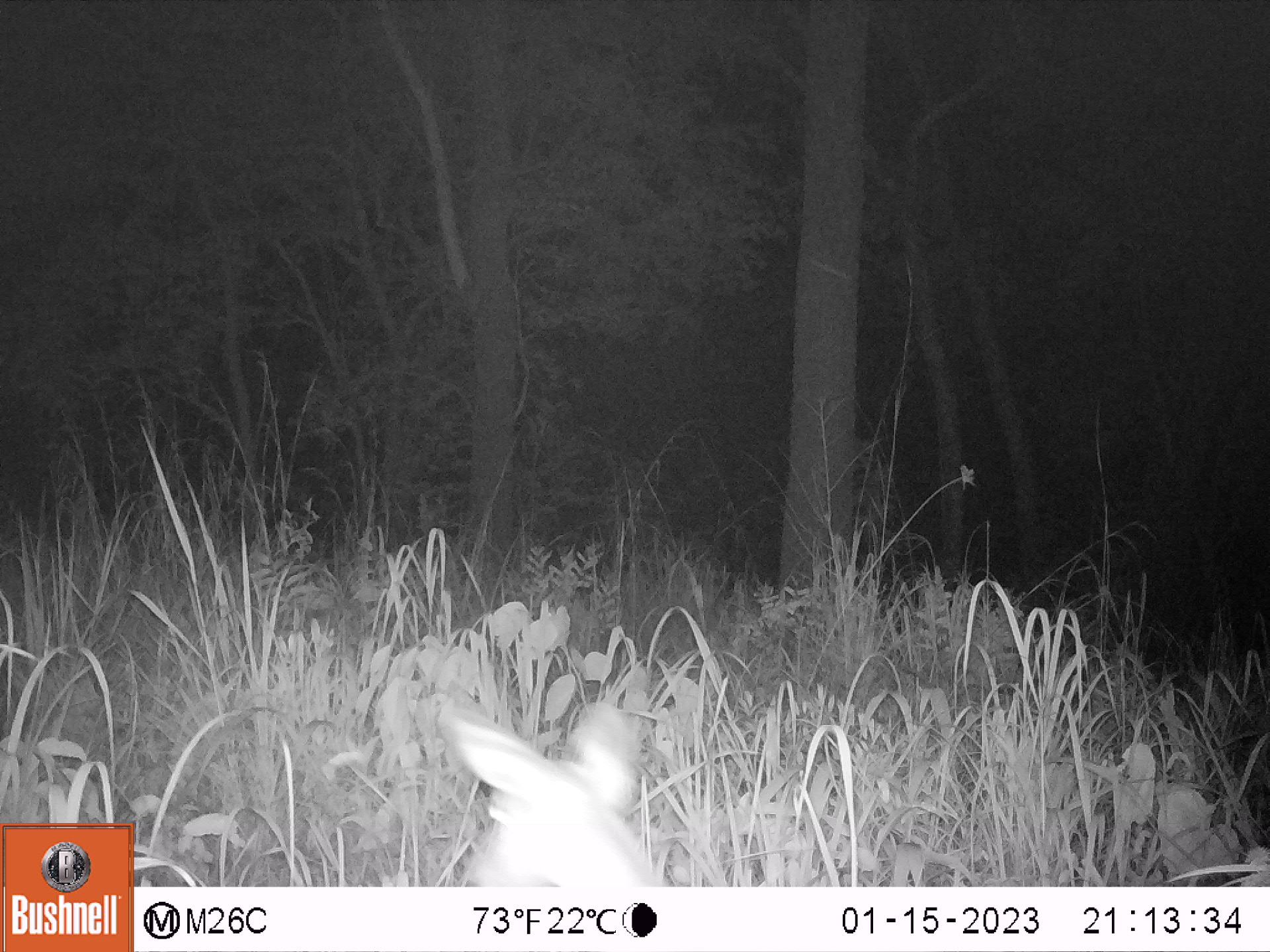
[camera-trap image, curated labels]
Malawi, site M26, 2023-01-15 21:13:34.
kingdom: Animalia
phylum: Chordata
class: Mammalia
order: Artiodactyla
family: Bovidae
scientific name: Antilopinae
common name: small antelope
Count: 1.